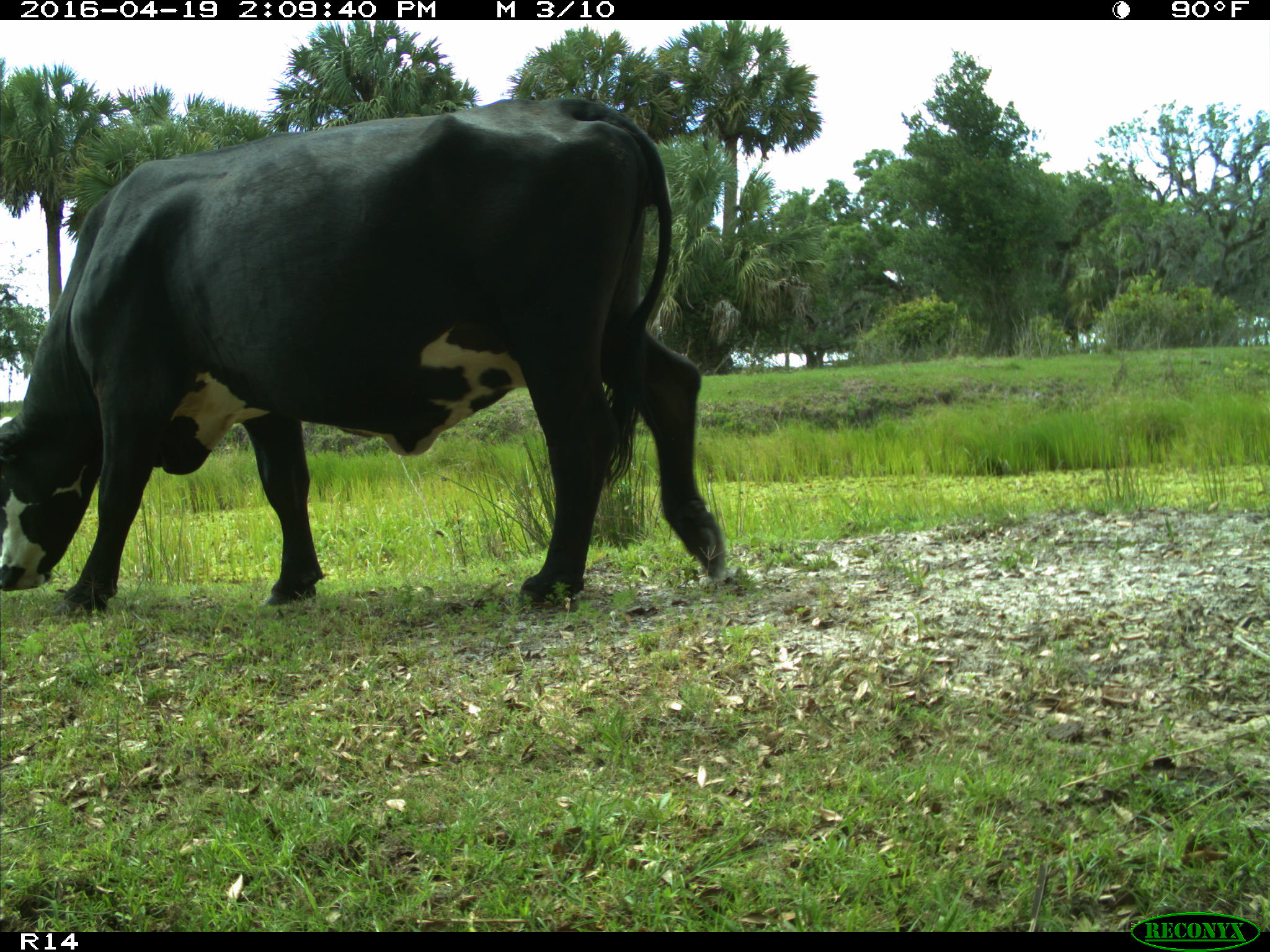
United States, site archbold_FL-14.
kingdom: Animalia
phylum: Chordata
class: Mammalia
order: Artiodactyla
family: Bovidae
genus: Bos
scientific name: Bos taurus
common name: domestic cow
Bos taurus (domestic cow).